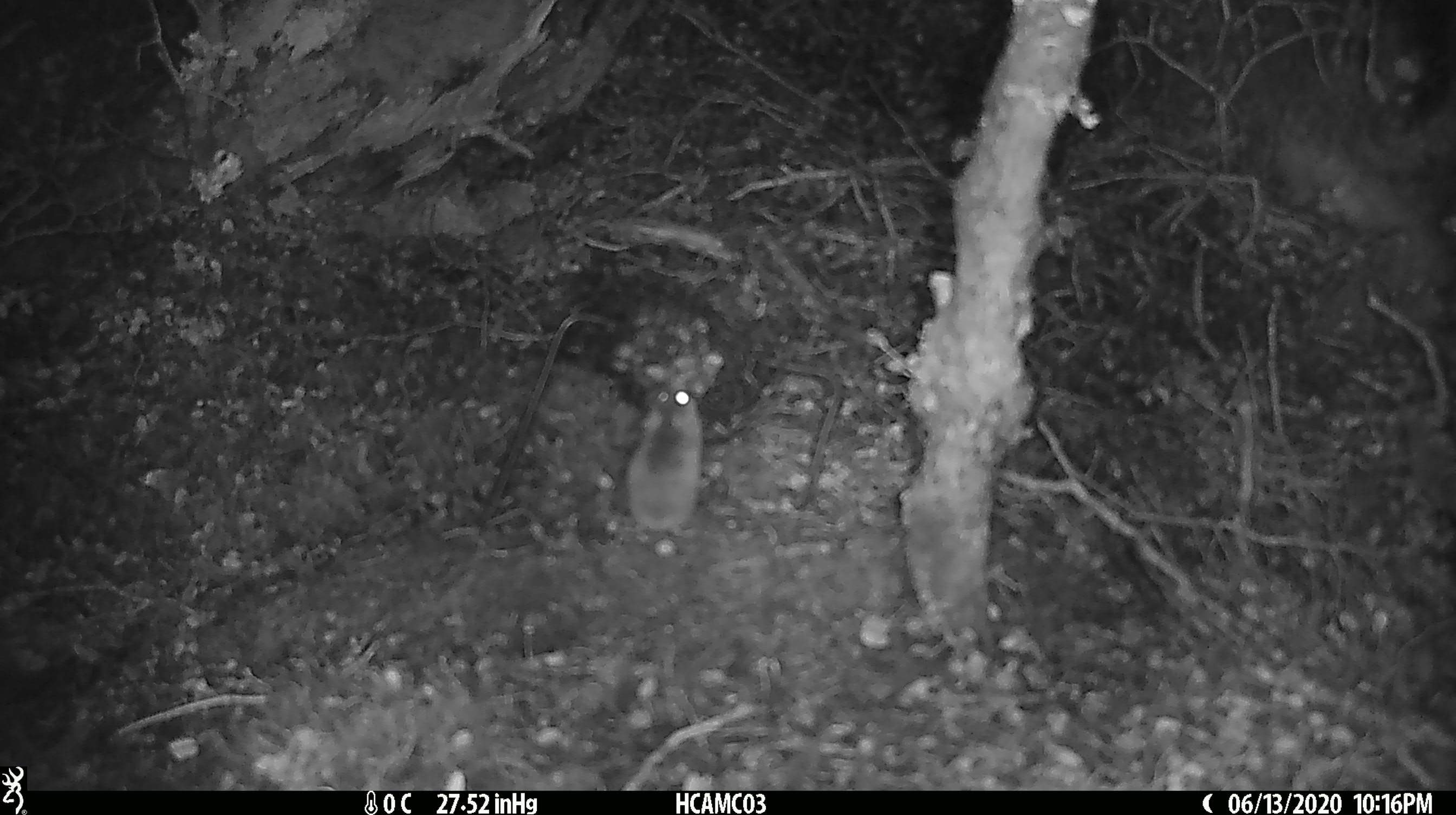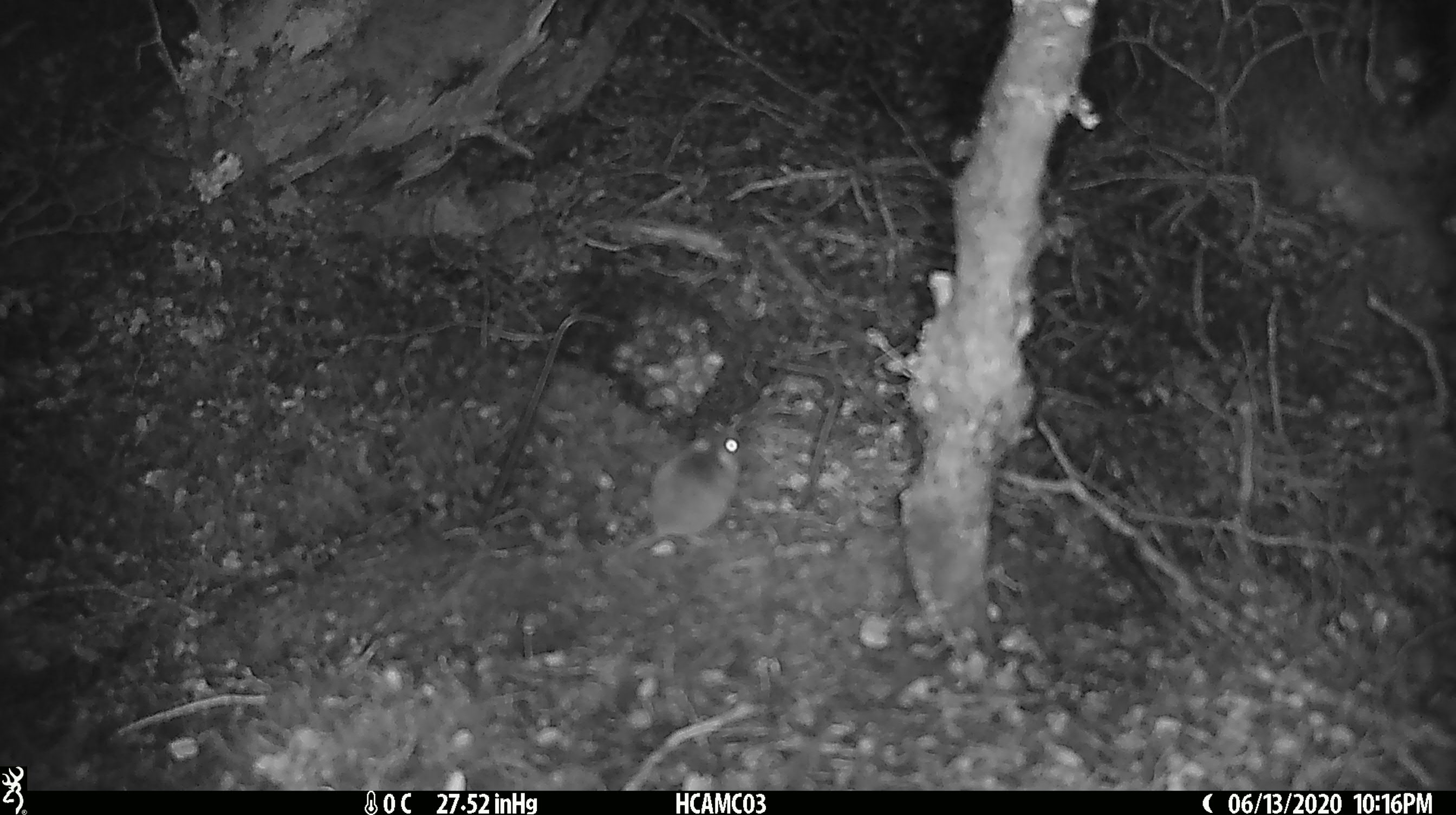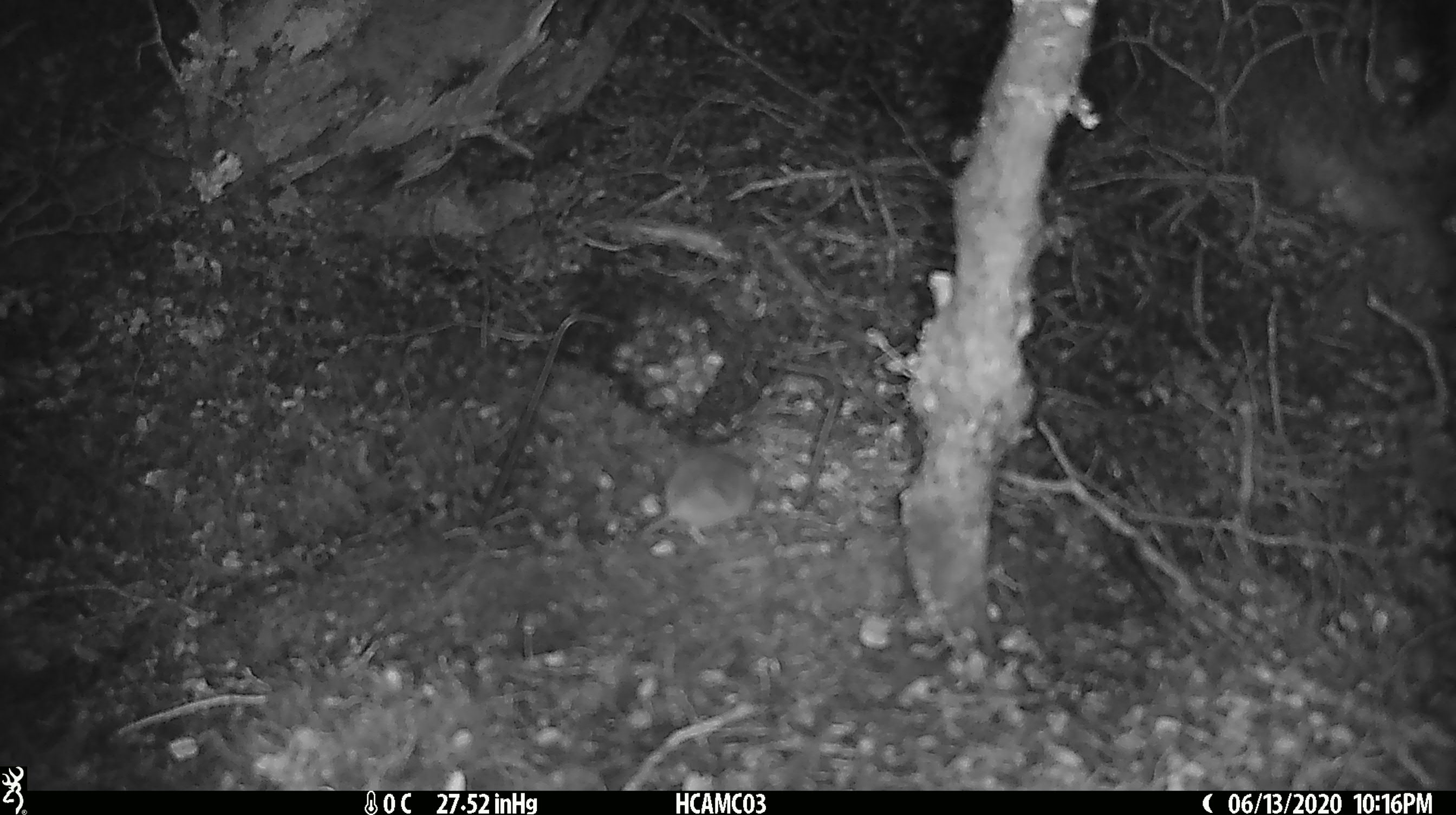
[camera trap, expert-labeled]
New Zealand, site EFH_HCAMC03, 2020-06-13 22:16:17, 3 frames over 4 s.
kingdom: Animalia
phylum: Chordata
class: Mammalia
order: Rodentia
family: Muridae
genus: Mus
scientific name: Mus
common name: mouse